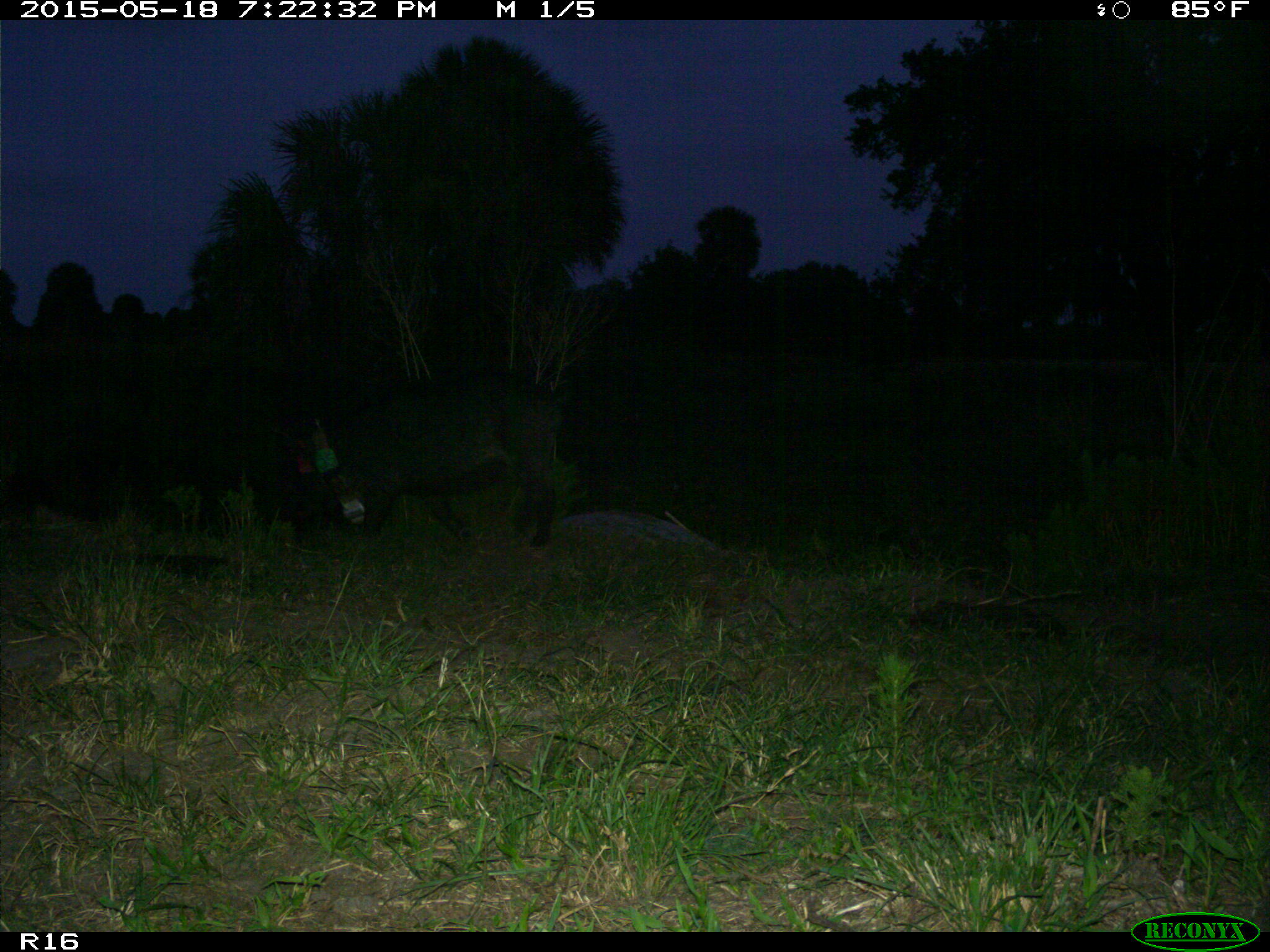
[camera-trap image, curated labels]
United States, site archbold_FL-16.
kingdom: Animalia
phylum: Chordata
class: Mammalia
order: Artiodactyla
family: Suidae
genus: Sus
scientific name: Sus scrofa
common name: wild boar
Sus scrofa (wild boar).